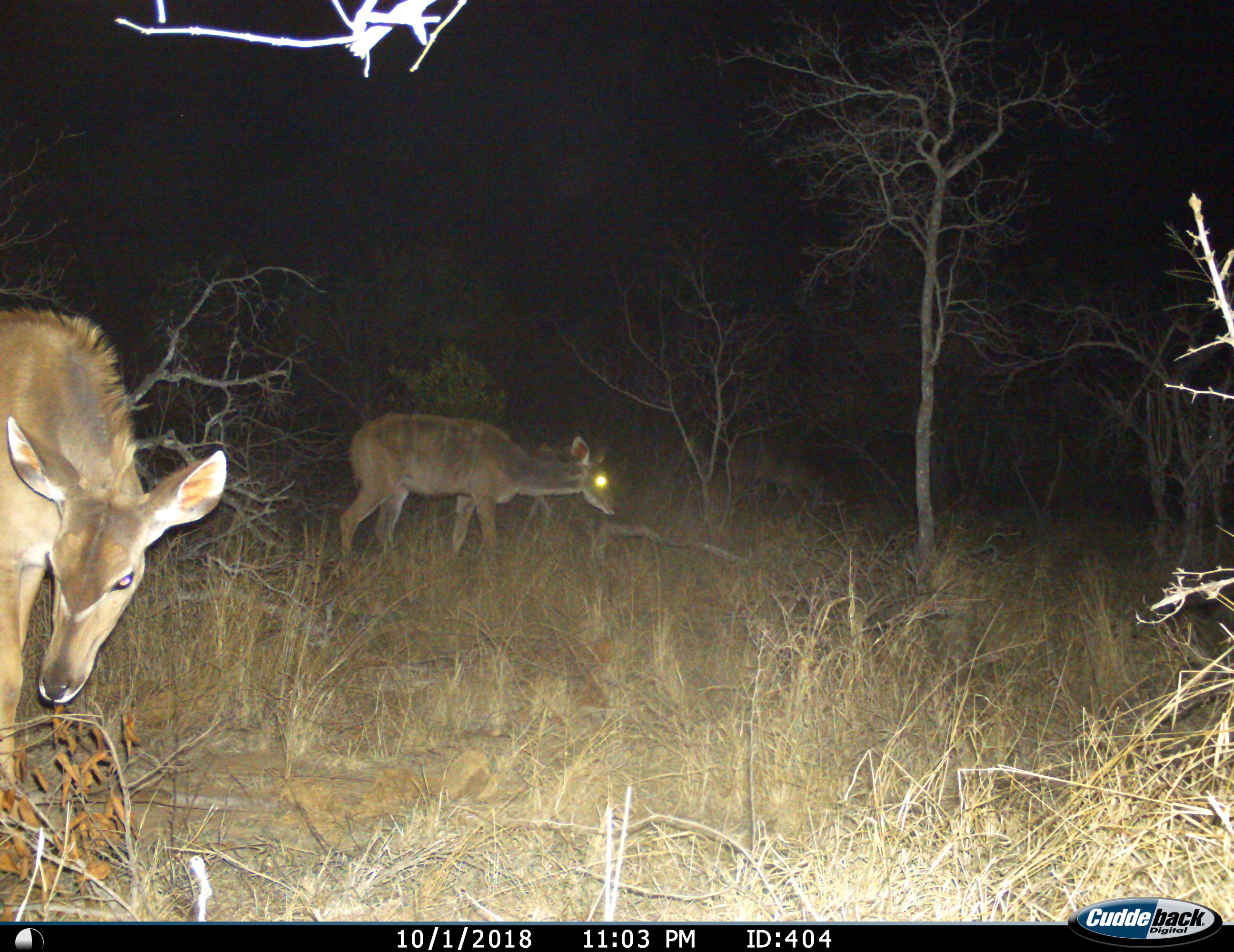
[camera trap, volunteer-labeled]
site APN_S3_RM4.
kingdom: Animalia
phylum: Chordata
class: Mammalia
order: Artiodactyla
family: Bovidae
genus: Tragelaphus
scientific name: Tragelaphus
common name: kudu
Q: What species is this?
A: Kudu (Tragelaphus).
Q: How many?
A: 2.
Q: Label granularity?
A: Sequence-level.